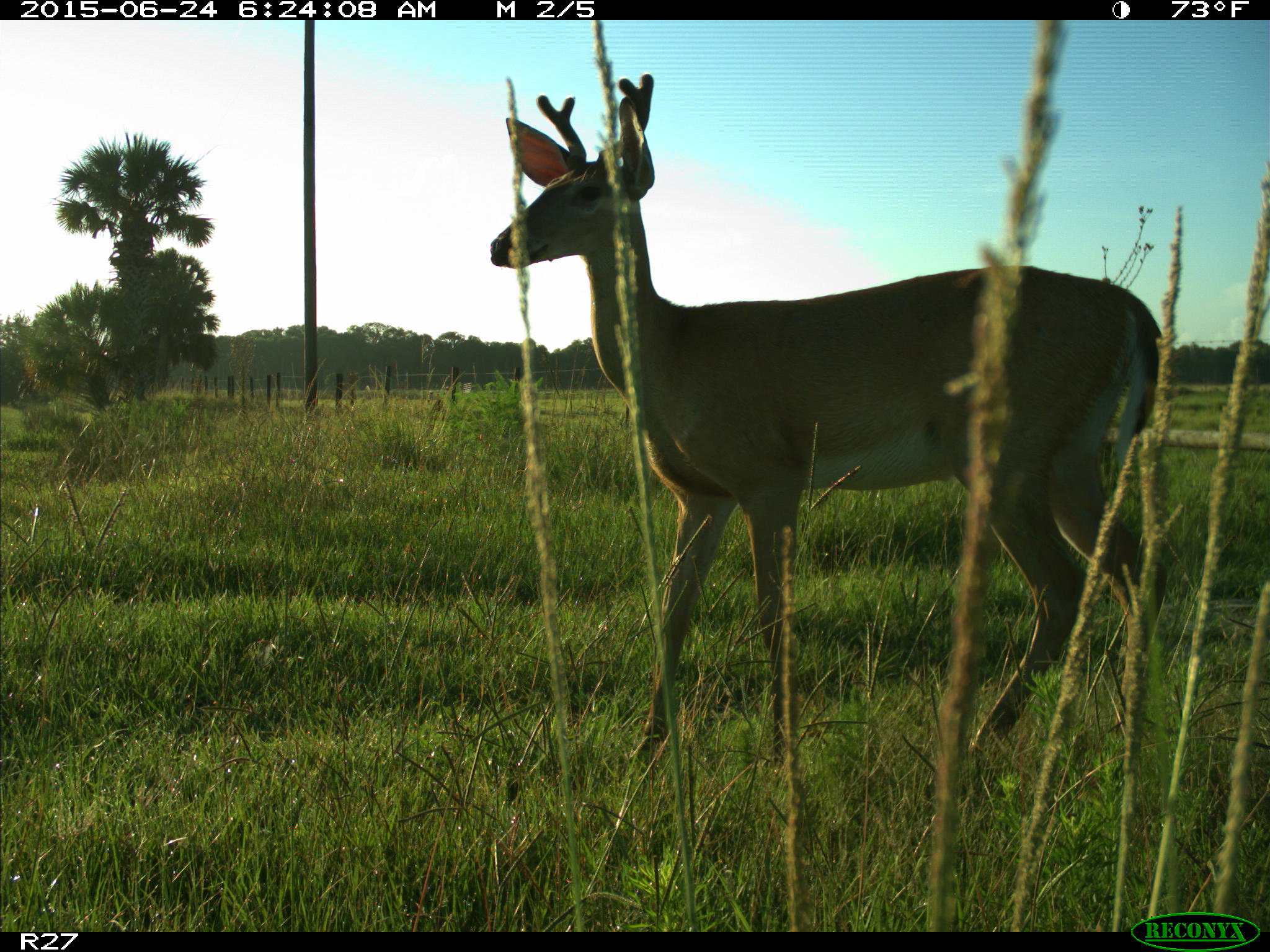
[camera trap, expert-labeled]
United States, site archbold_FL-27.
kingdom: Animalia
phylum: Chordata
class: Mammalia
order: Artiodactyla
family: Cervidae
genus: Odocoileus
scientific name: Odocoileus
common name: deer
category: unidentified deer